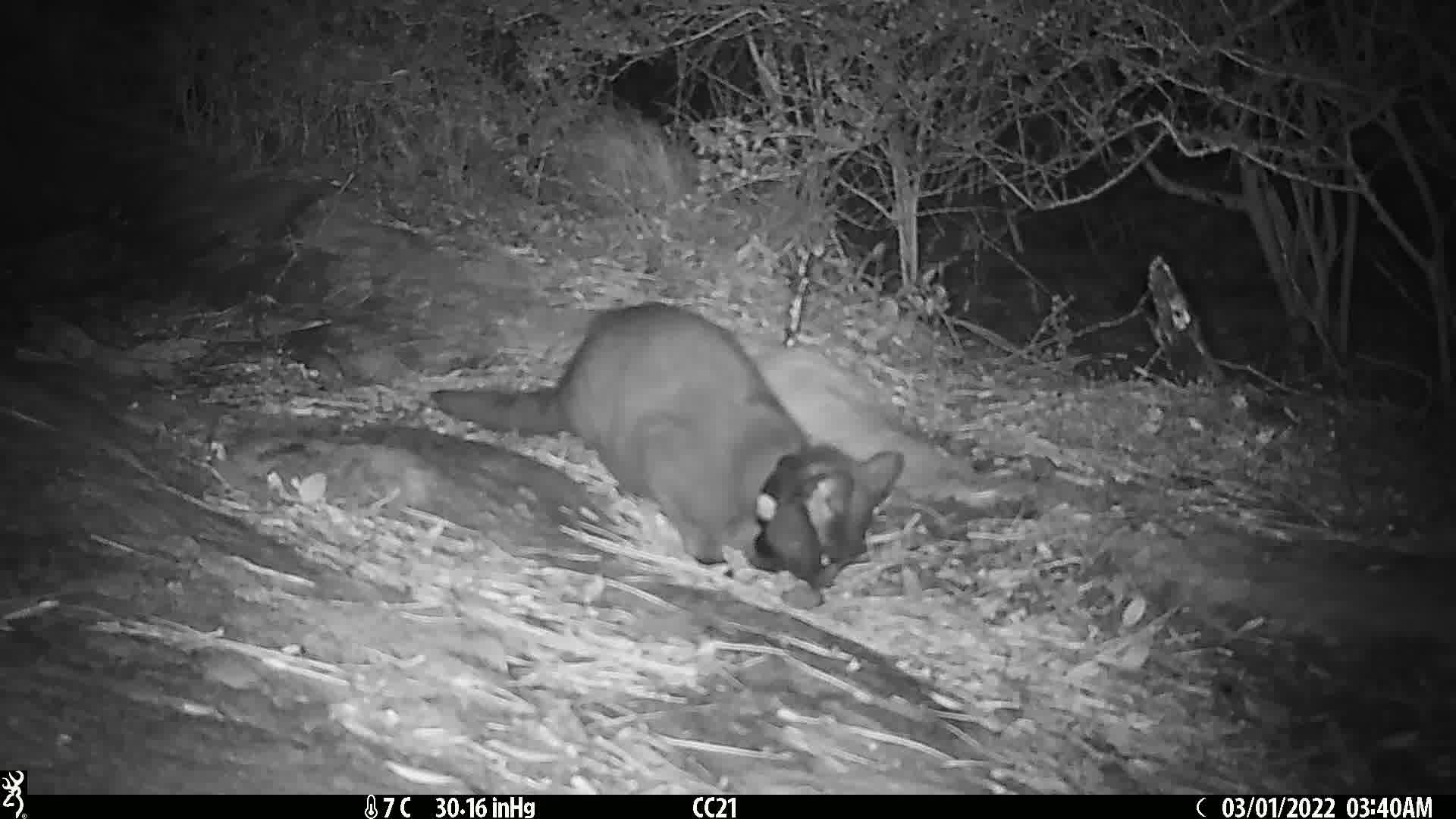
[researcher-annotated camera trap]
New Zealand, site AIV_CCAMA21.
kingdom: Animalia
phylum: Chordata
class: Mammalia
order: Carnivora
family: Felidae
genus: Felis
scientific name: Felis catus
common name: domestic cat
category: cat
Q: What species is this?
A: Cat (domestic cat) (Felis catus).